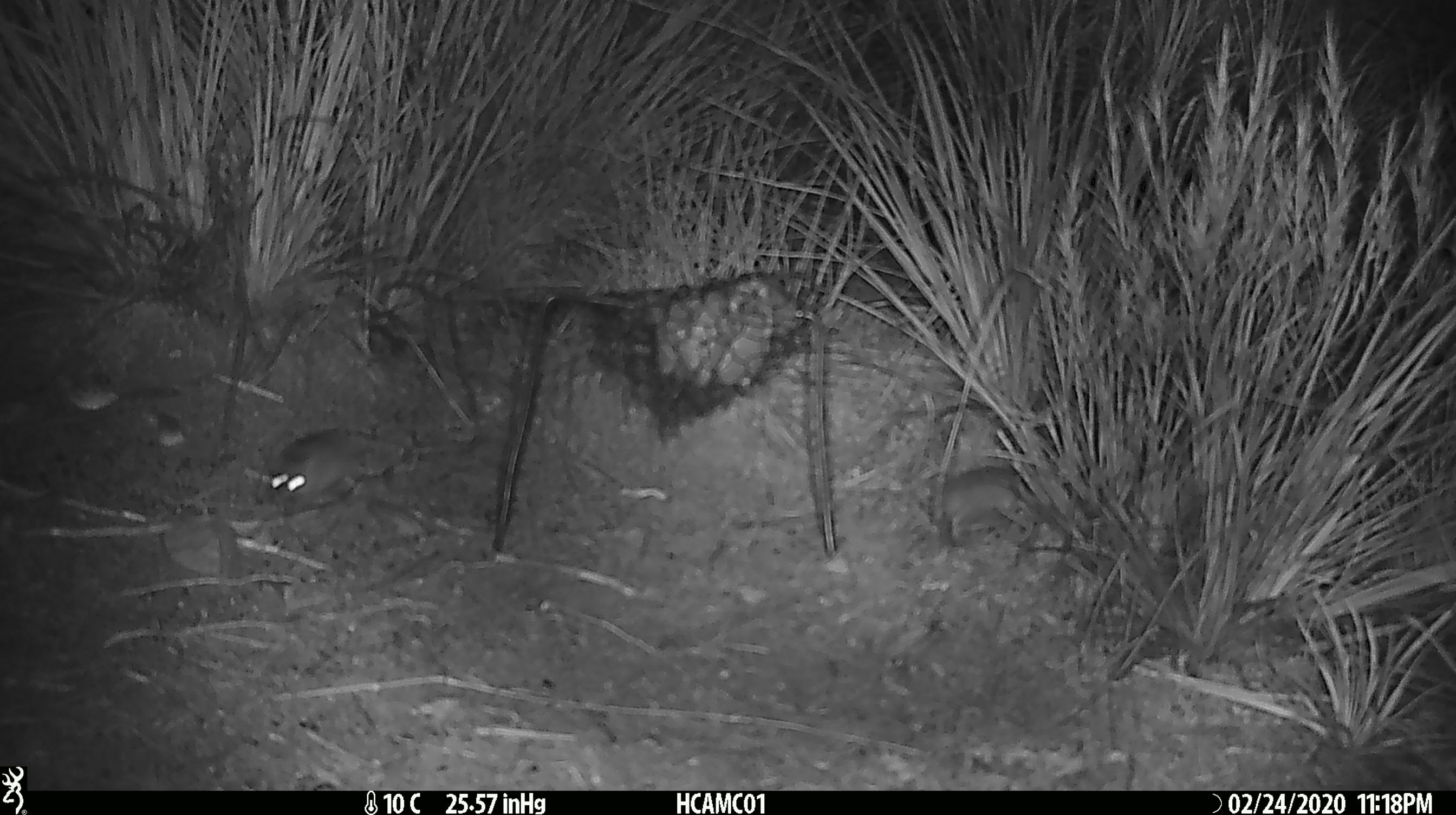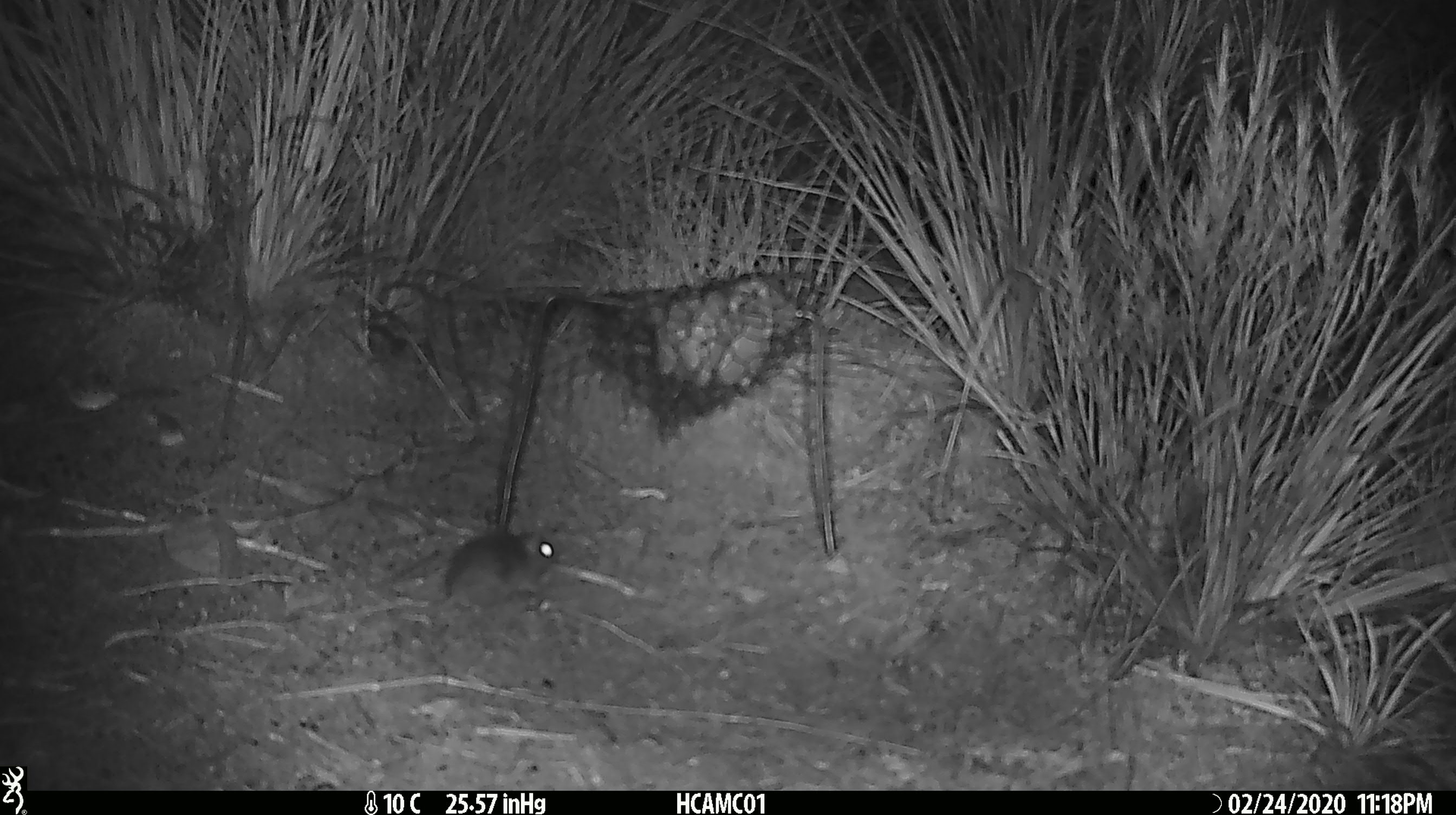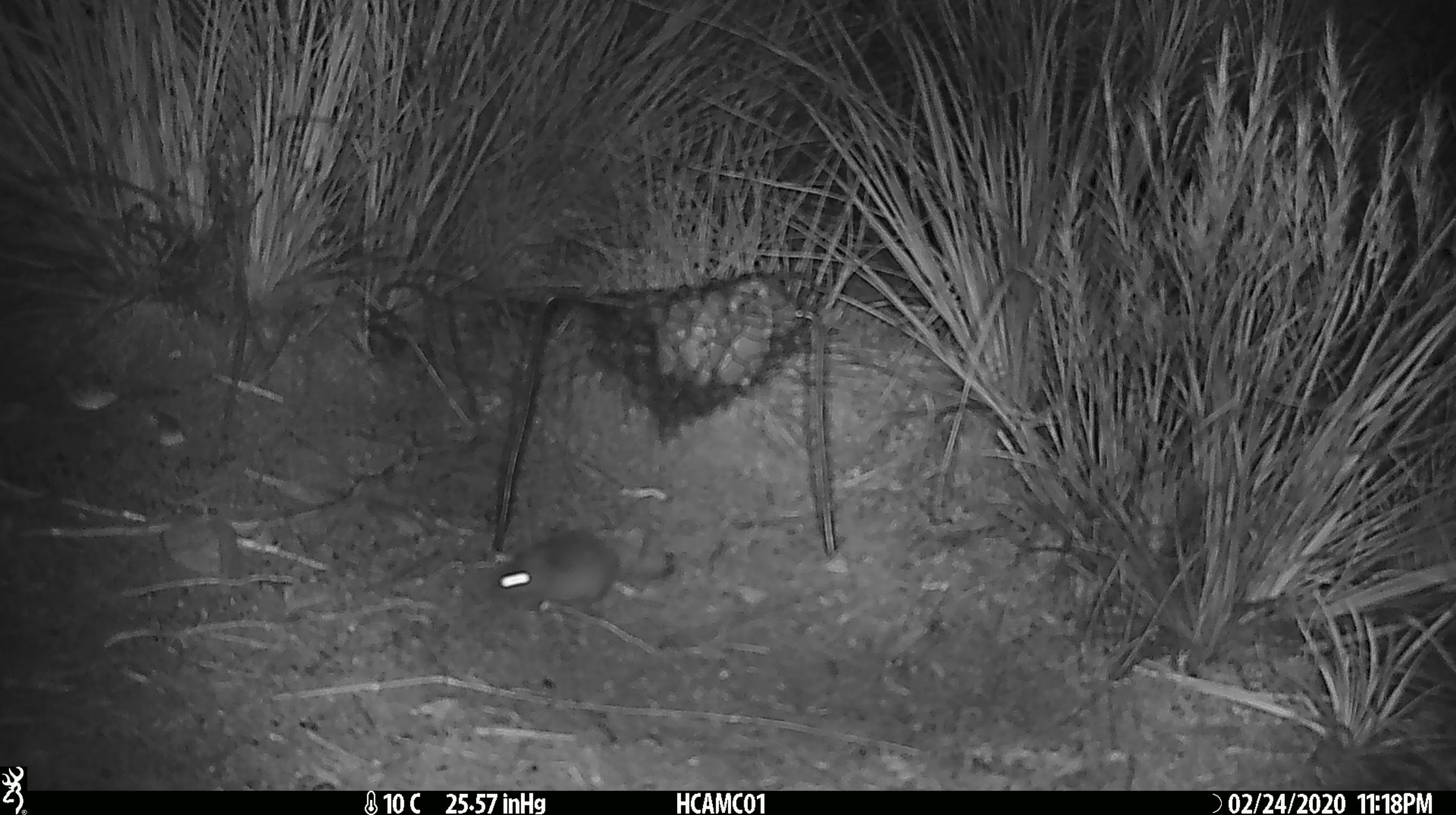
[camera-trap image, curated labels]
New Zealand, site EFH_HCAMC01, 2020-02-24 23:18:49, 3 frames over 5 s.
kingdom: Animalia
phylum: Chordata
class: Mammalia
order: Rodentia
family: Muridae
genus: Mus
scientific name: Mus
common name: mouse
Mouse (Mus).